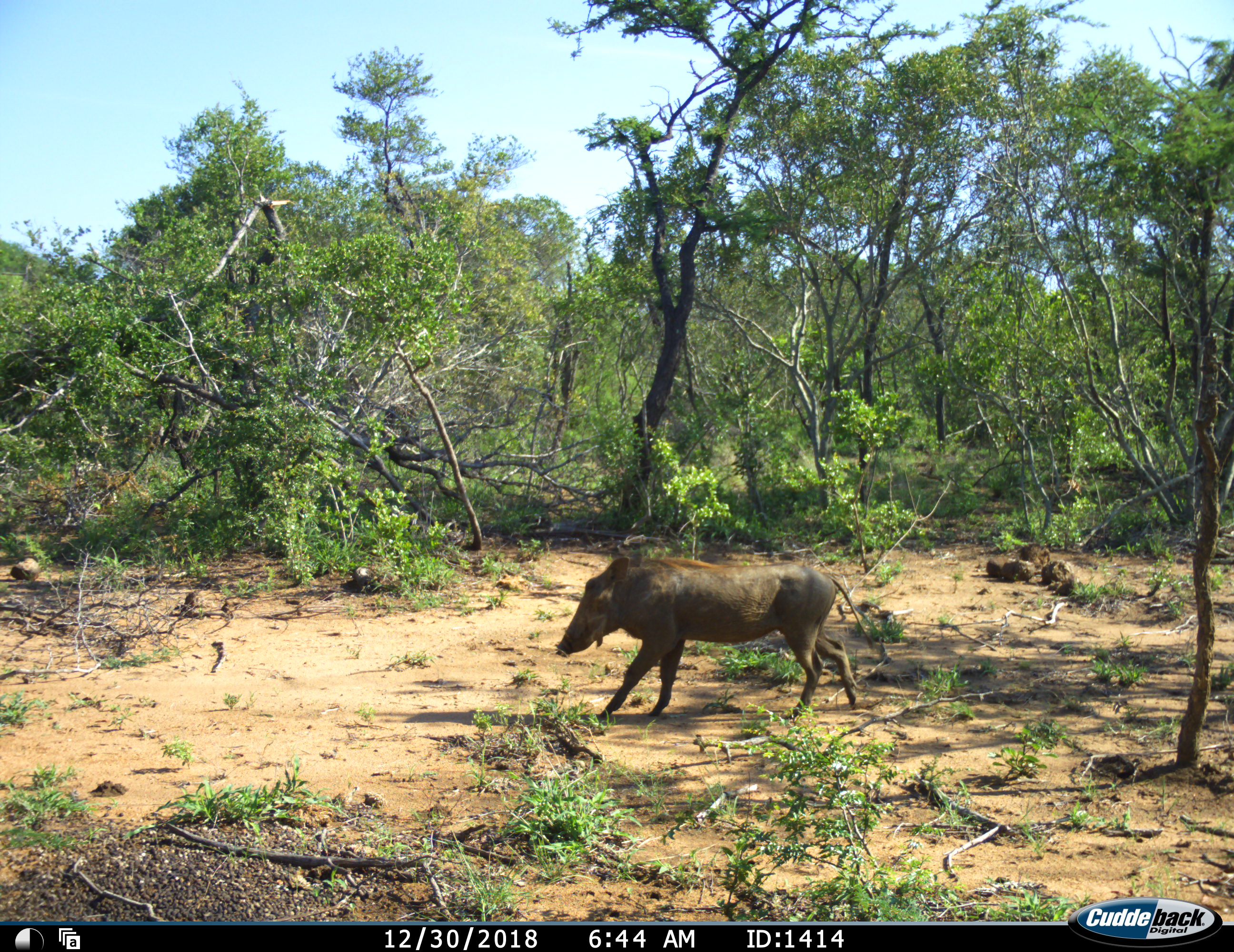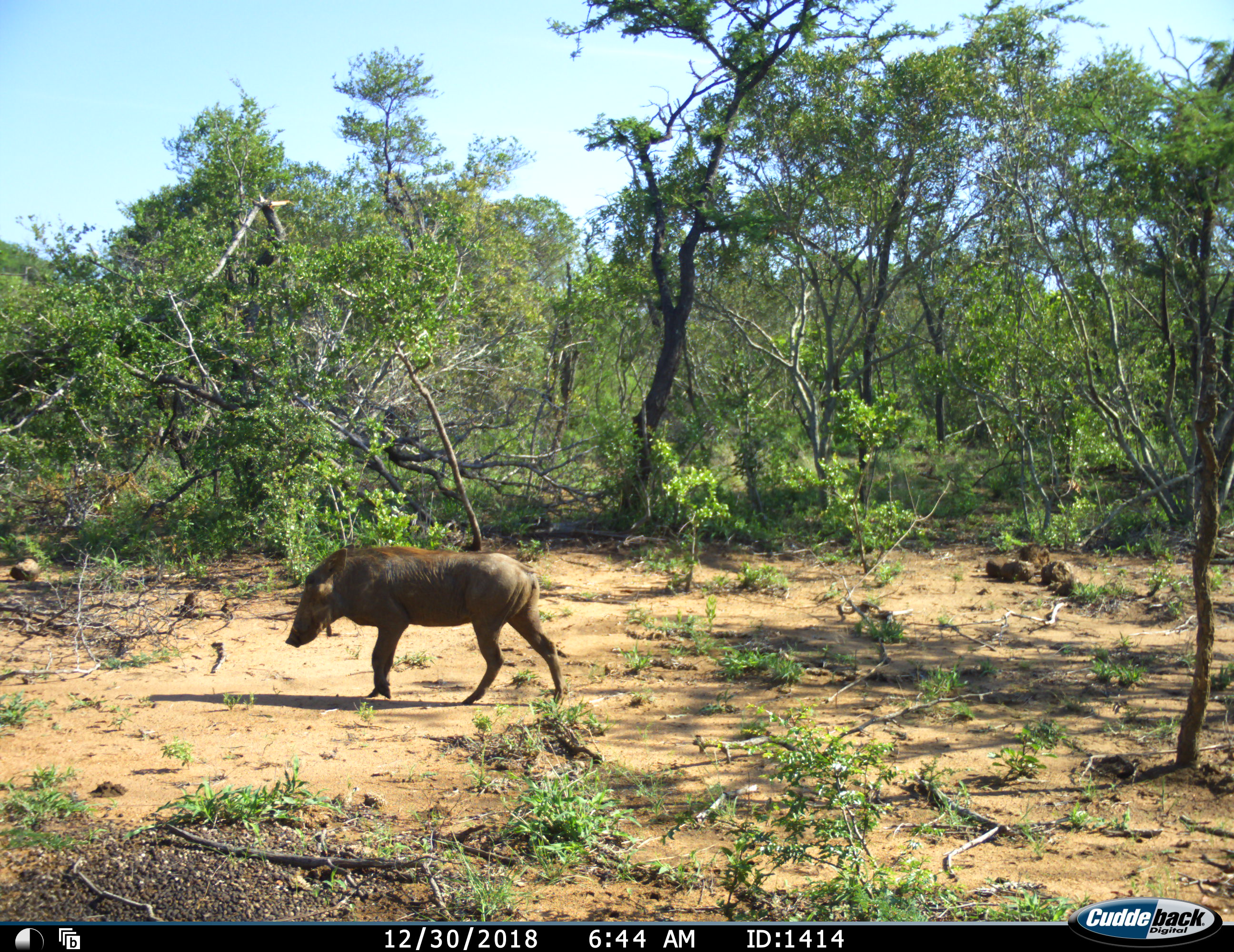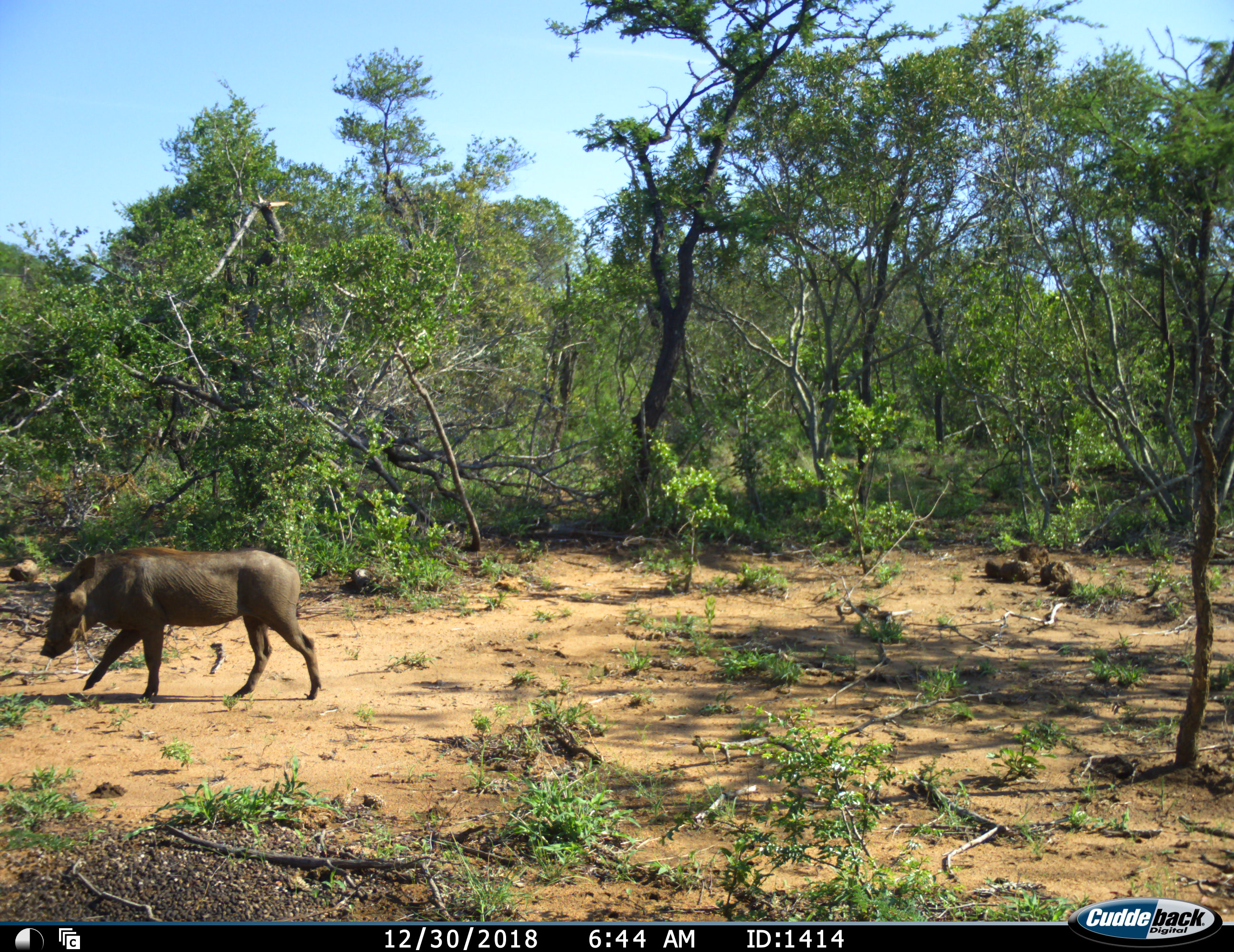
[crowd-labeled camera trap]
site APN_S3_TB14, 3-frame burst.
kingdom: Animalia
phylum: Chordata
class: Mammalia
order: Artiodactyla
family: Suidae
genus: Phacochoerus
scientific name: Phacochoerus africanus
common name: warthog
Warthog (Phacochoerus africanus), count 1. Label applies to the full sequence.